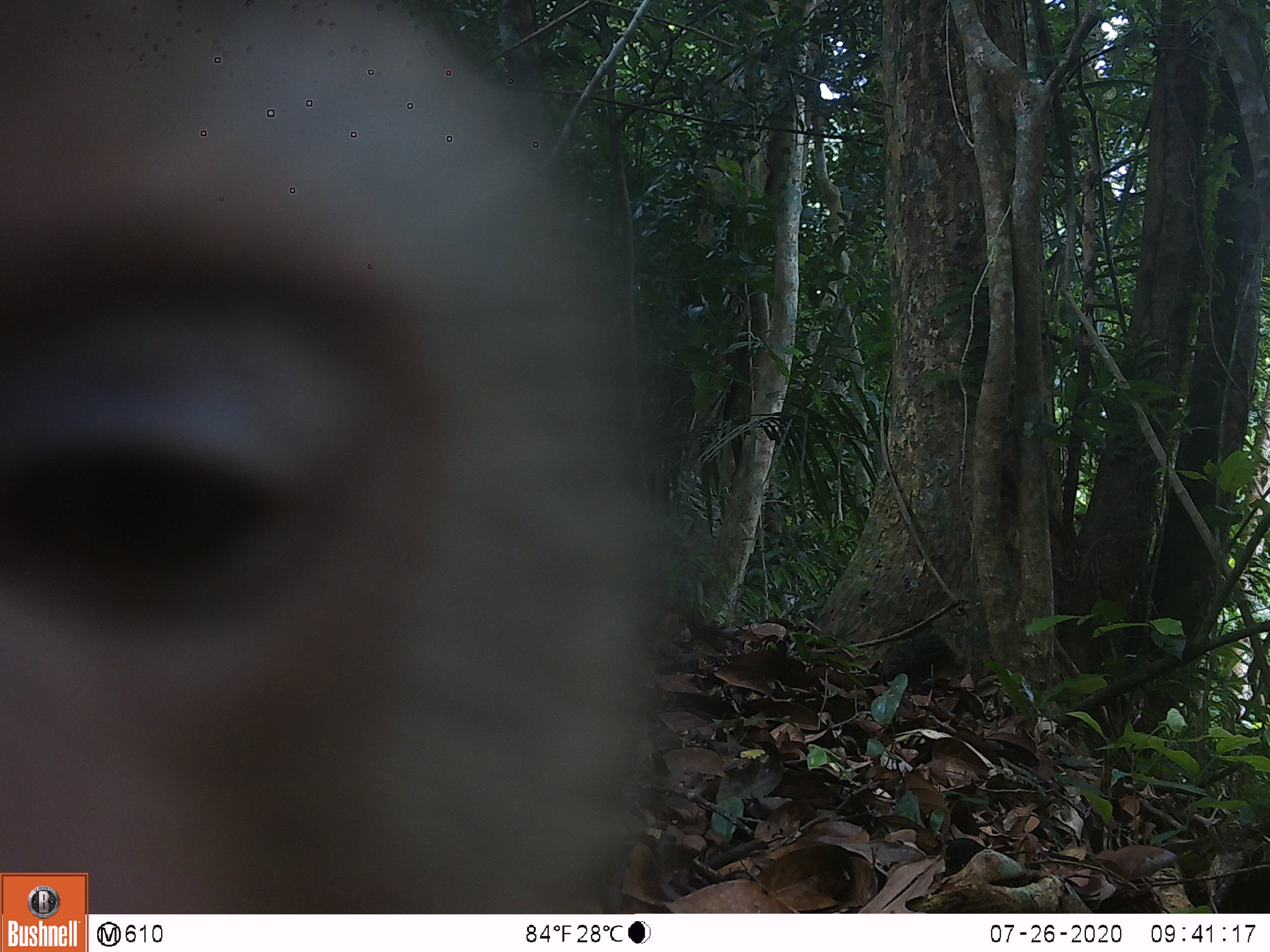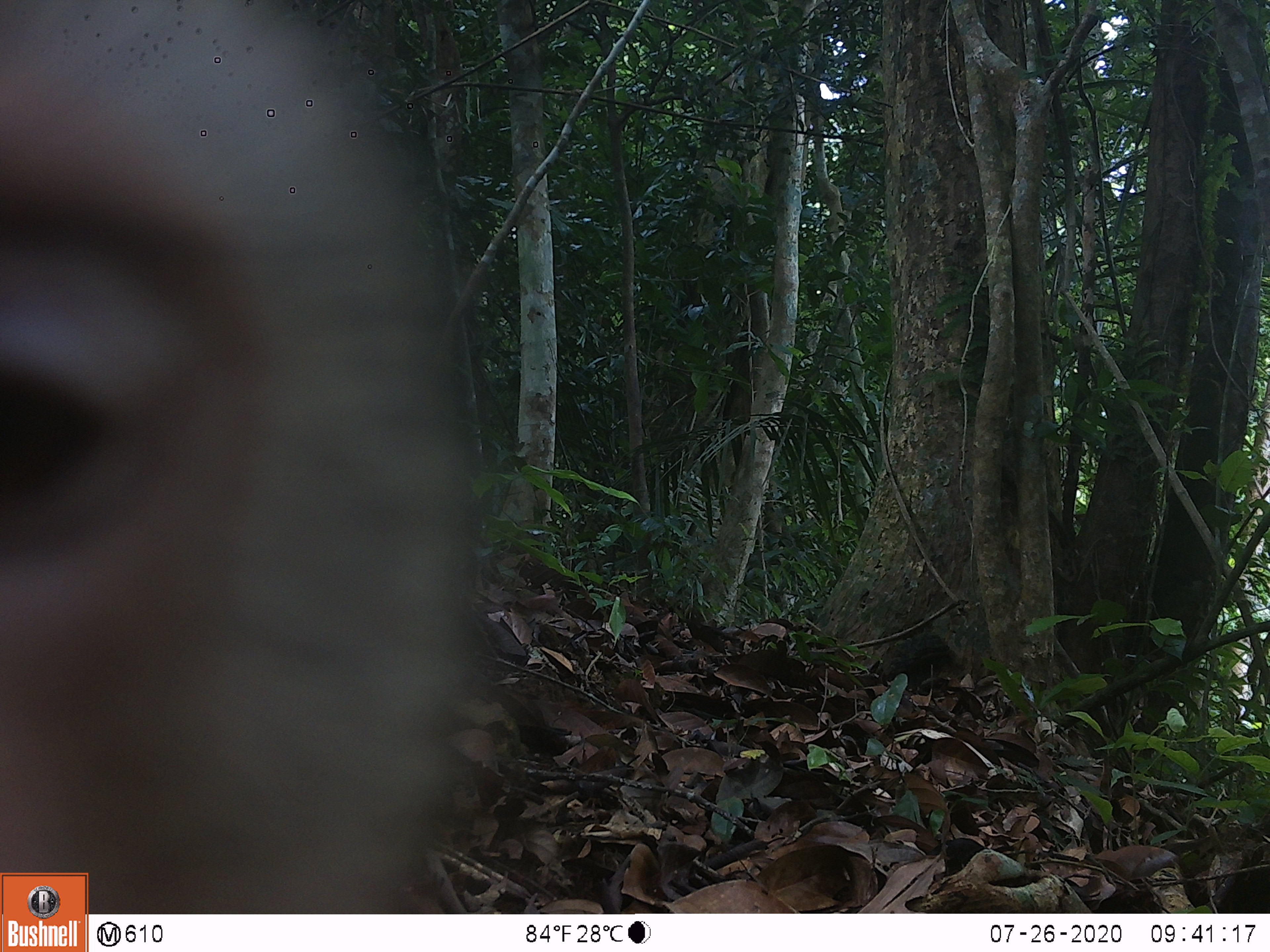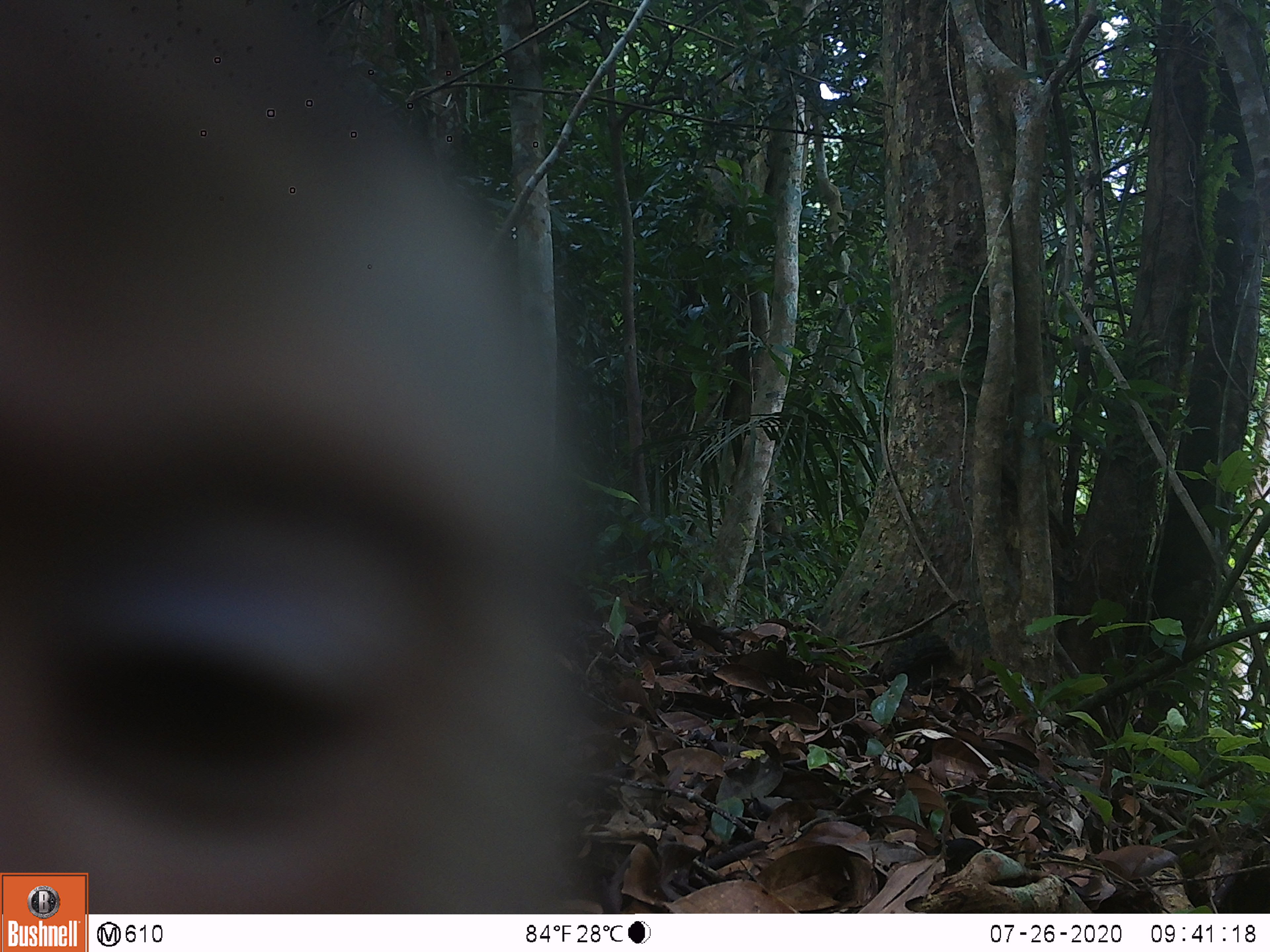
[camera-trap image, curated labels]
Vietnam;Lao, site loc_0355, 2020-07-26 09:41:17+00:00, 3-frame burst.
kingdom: Animalia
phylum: Chordata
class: Mammalia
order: Primates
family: Cercopithecidae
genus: Macaca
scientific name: Macaca nemestrina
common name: pig-tailed macaque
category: pig tailed macaque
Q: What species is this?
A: Pig tailed macaque (pig-tailed macaque) (Macaca nemestrina).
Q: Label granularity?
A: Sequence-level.